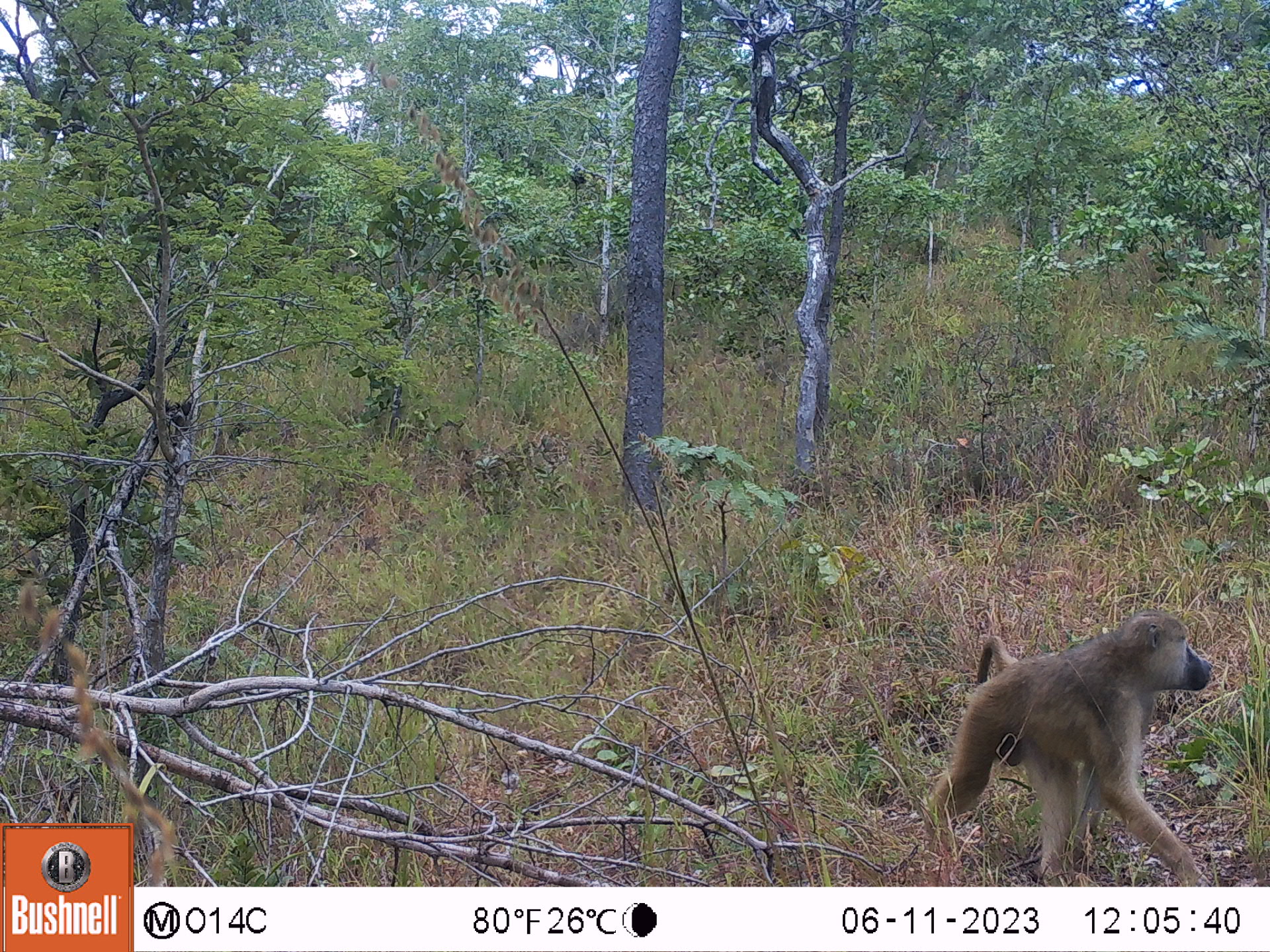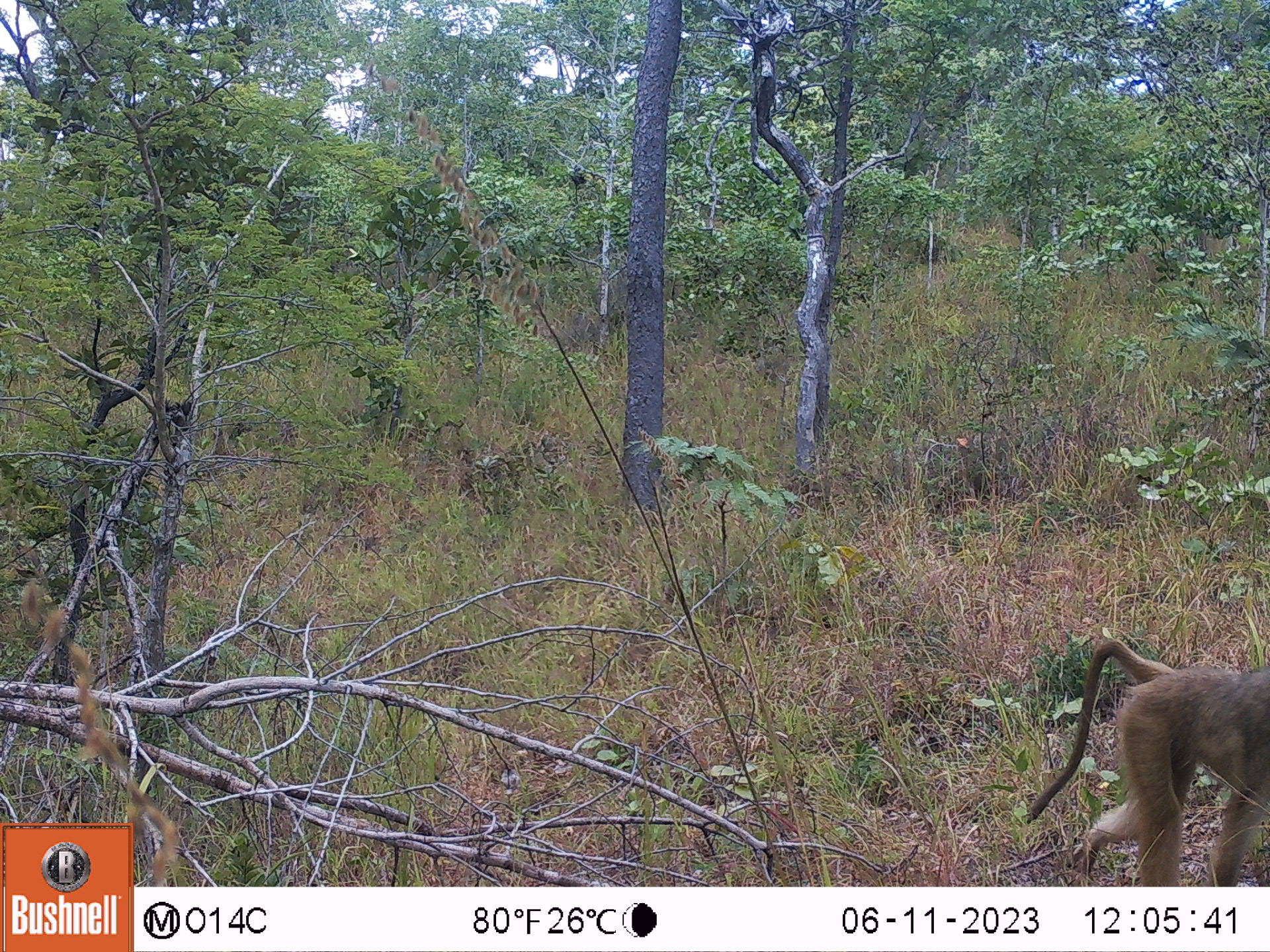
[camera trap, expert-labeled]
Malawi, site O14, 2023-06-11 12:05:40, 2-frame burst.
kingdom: Animalia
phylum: Chordata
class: Mammalia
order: Primates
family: Cercopithecidae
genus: Papio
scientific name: Papio cynocephalus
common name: yellow baboon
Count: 1.